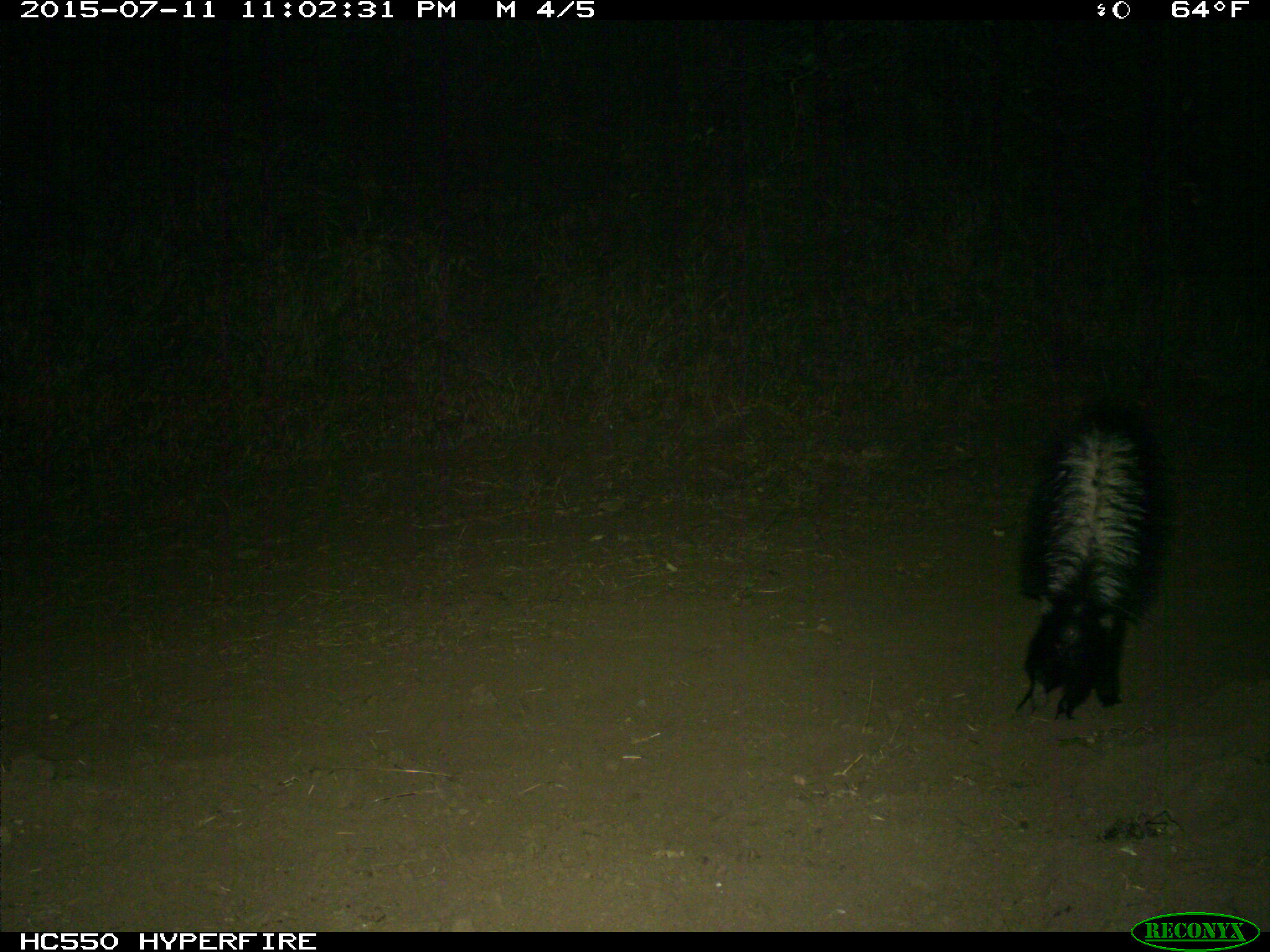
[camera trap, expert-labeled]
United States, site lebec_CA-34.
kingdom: Animalia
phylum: Chordata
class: Mammalia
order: Carnivora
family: Mephitidae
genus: Mephitis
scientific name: Mephitis mephitis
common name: striped skunk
Mephitis mephitis (striped skunk).